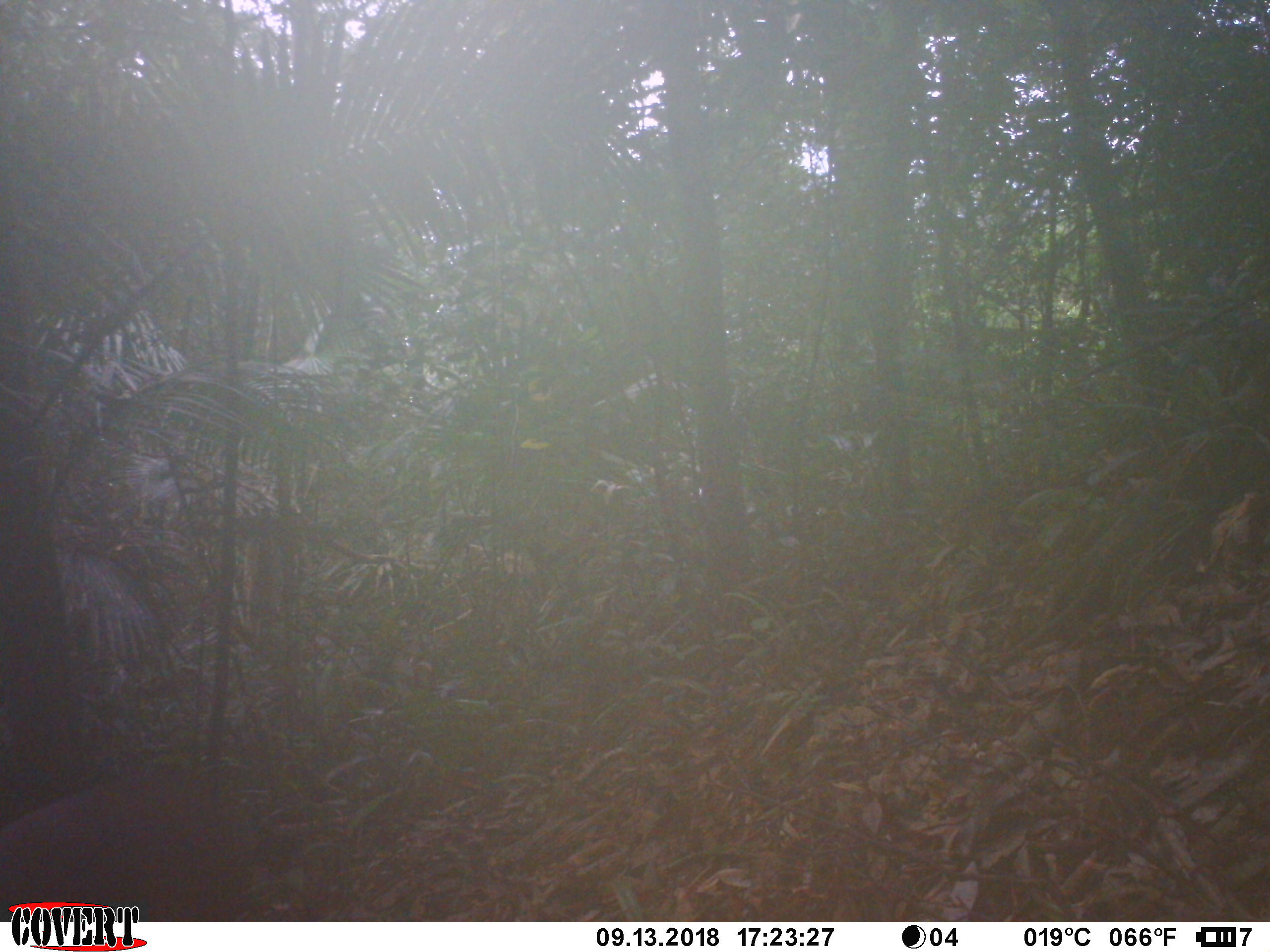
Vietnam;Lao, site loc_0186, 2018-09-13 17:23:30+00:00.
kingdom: Animalia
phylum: Chordata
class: Mammalia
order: Artiodactyla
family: Cervidae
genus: Muntiacus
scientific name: Muntiacus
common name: muntjacs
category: unidentified muntjac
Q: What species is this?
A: Unidentified muntjac (muntjacs) (Muntiacus).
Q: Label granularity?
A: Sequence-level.